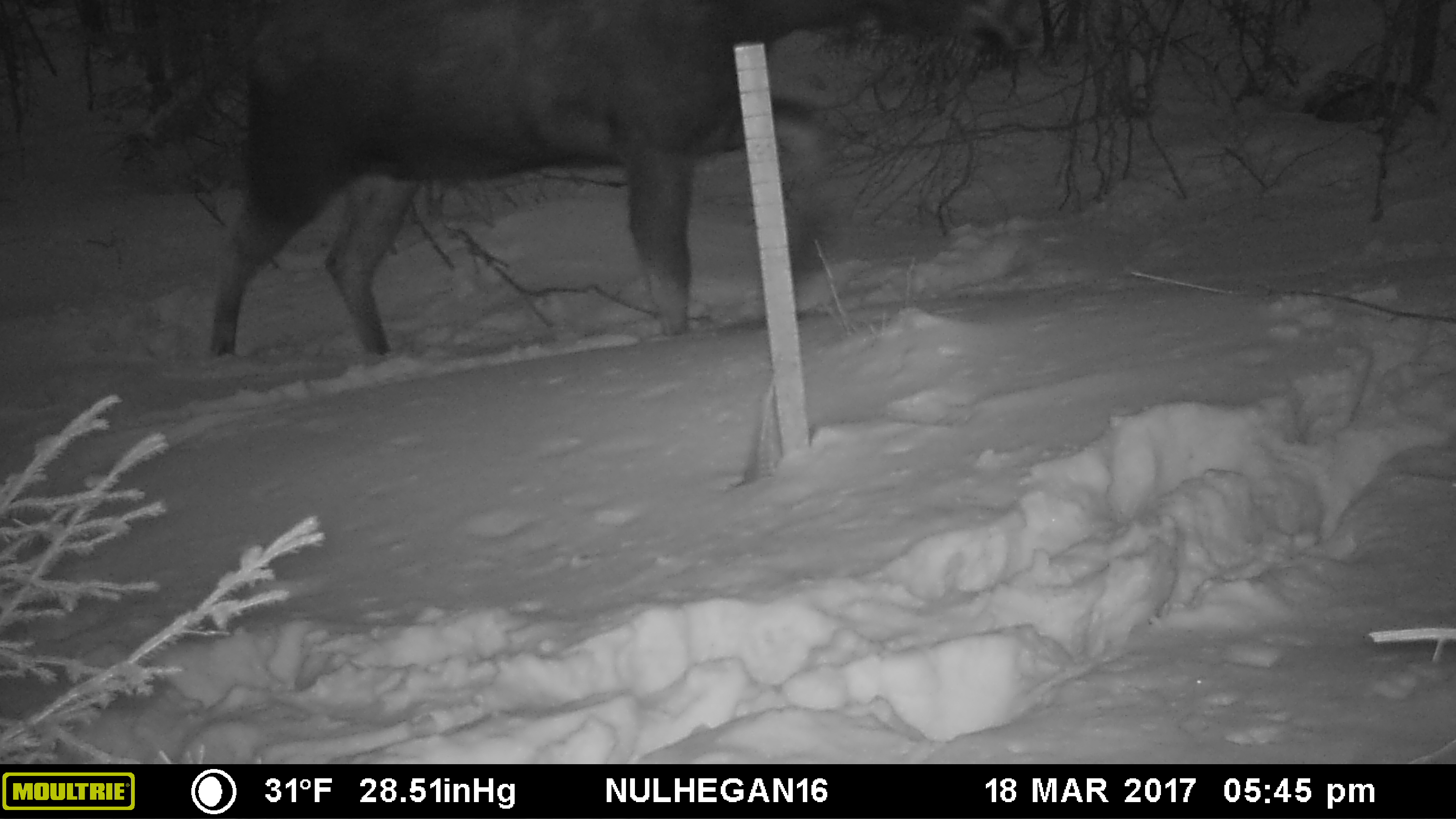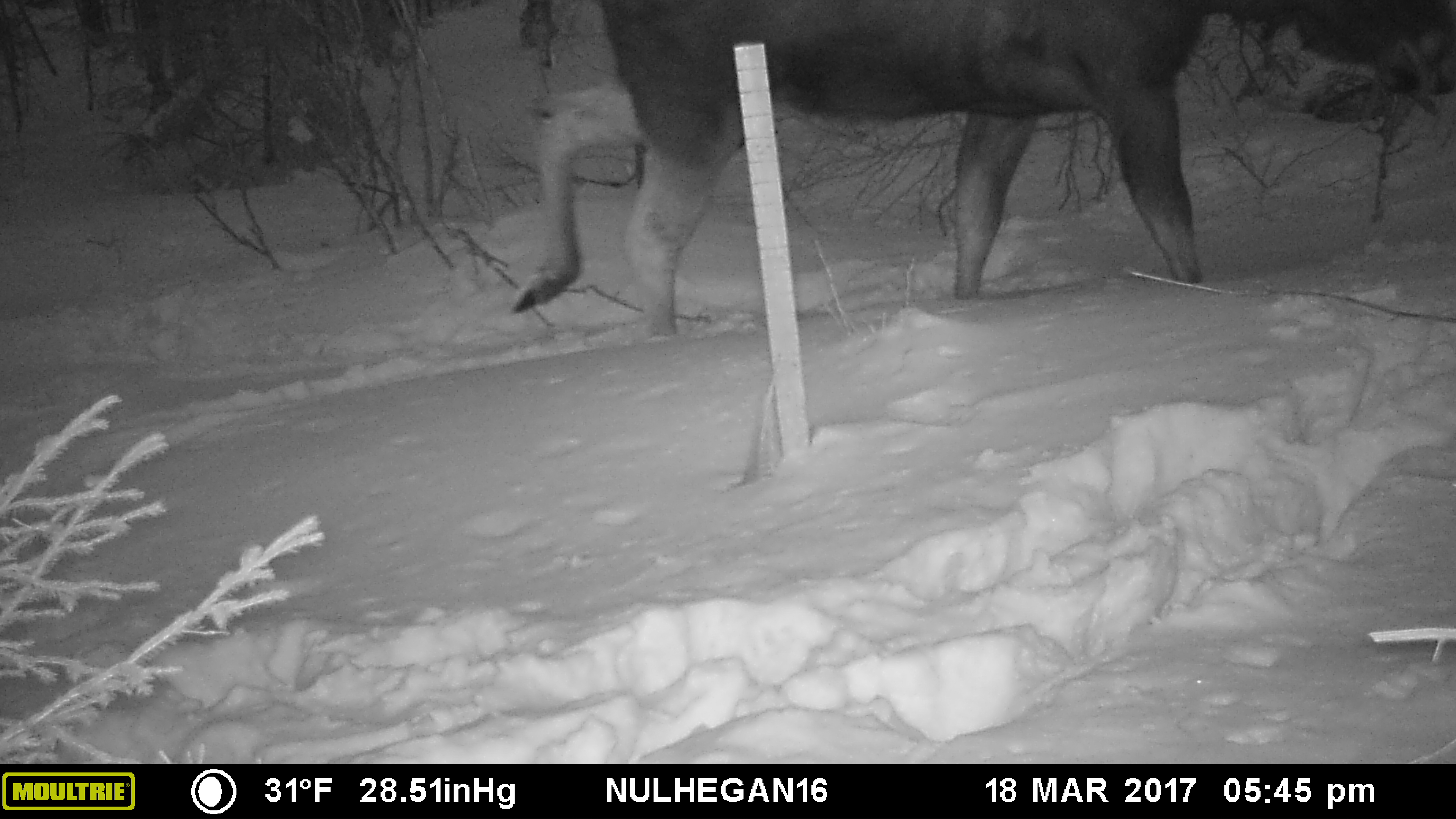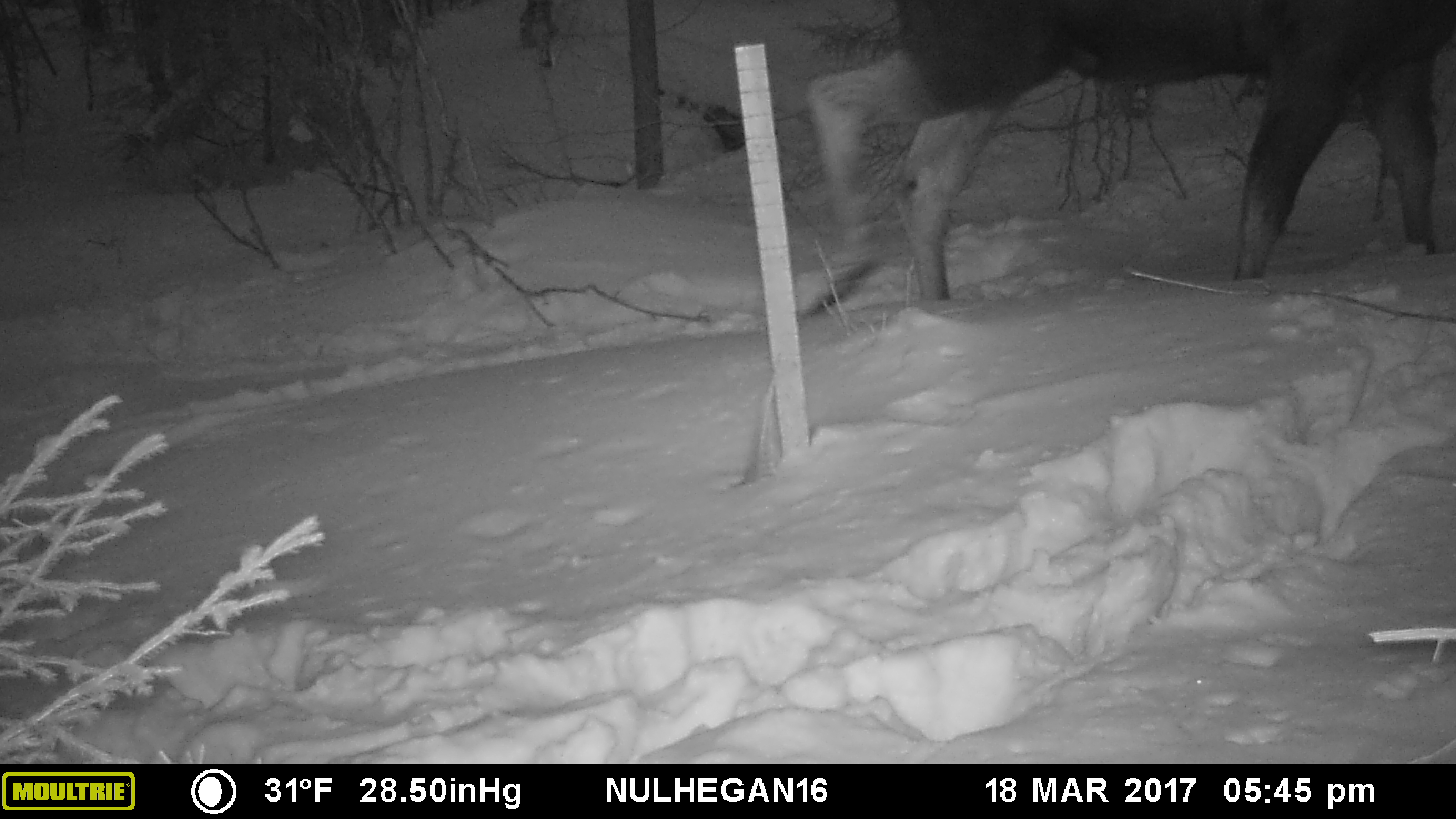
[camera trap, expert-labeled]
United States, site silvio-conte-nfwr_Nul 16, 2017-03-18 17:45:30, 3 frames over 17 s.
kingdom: Animalia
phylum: Chordata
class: Mammalia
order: Artiodactyla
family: Cervidae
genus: Alces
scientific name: Alces alces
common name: moose